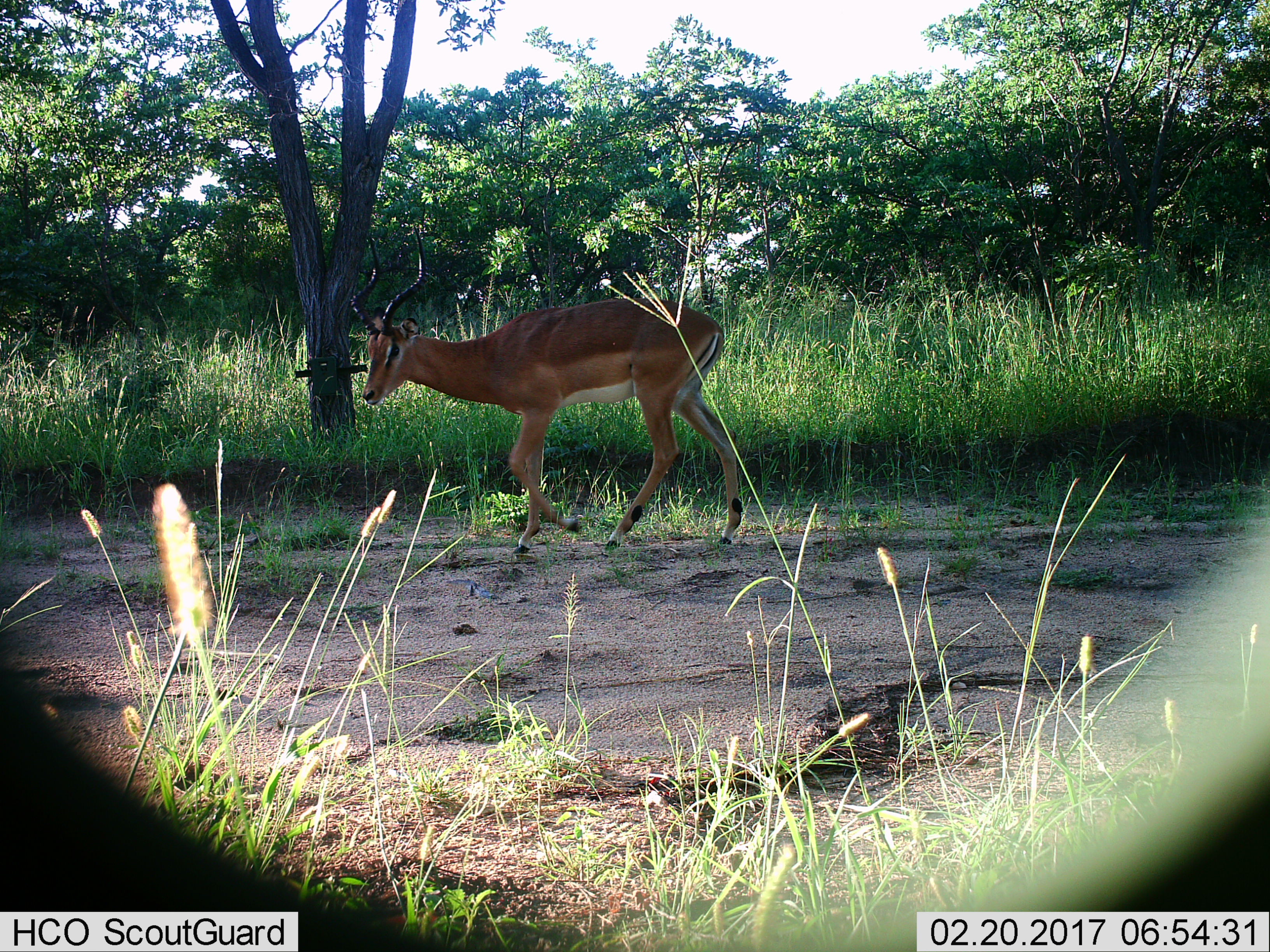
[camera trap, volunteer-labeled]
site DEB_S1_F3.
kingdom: Animalia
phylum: Chordata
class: Mammalia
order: Artiodactyla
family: Bovidae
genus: Aepyceros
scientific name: Aepyceros melampus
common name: impala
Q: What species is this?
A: Impala (Aepyceros melampus).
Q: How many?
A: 1.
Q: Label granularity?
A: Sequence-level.